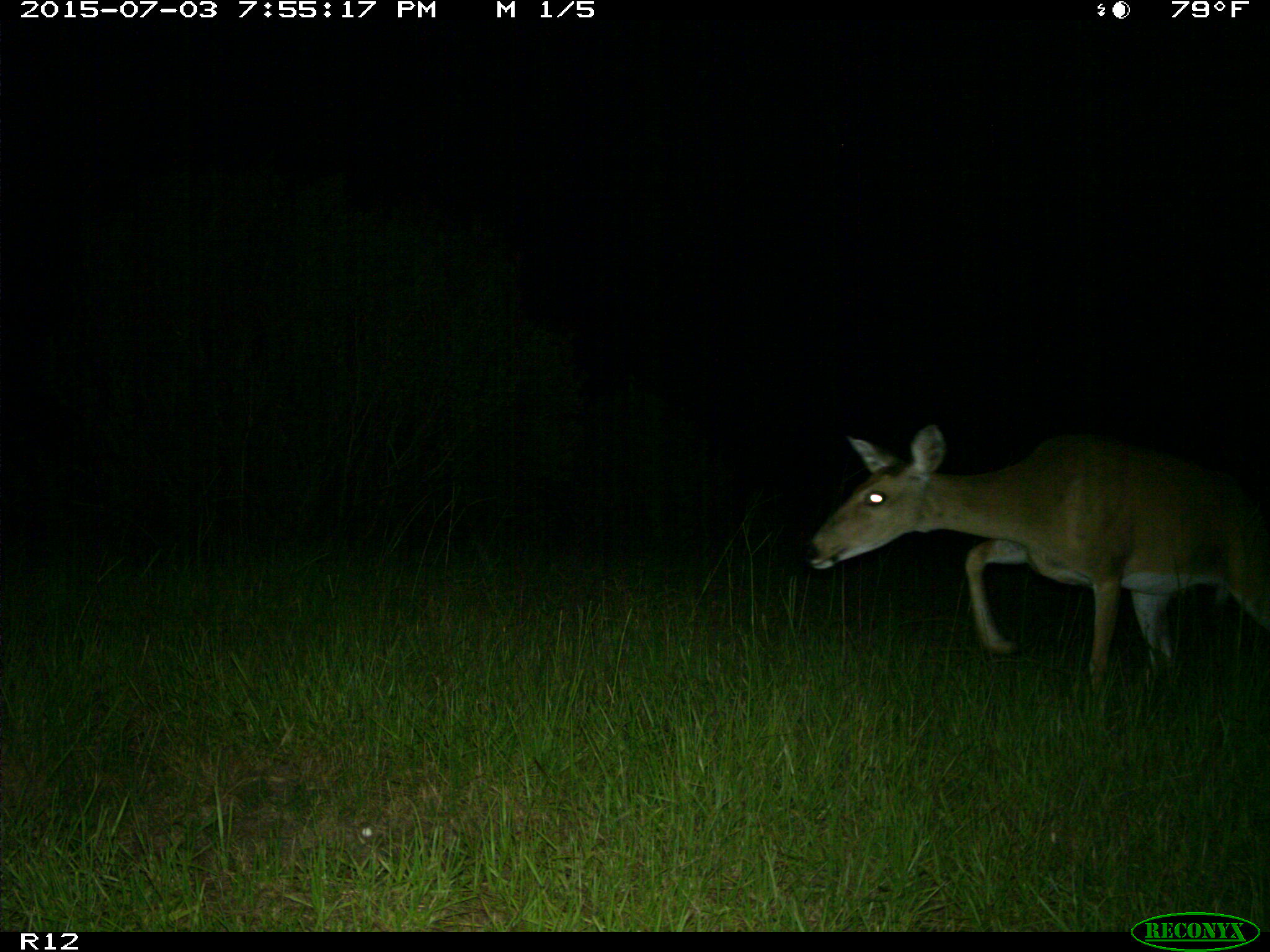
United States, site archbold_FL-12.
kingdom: Animalia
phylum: Chordata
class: Mammalia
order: Artiodactyla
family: Cervidae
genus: Odocoileus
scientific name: Odocoileus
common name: deer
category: unidentified deer